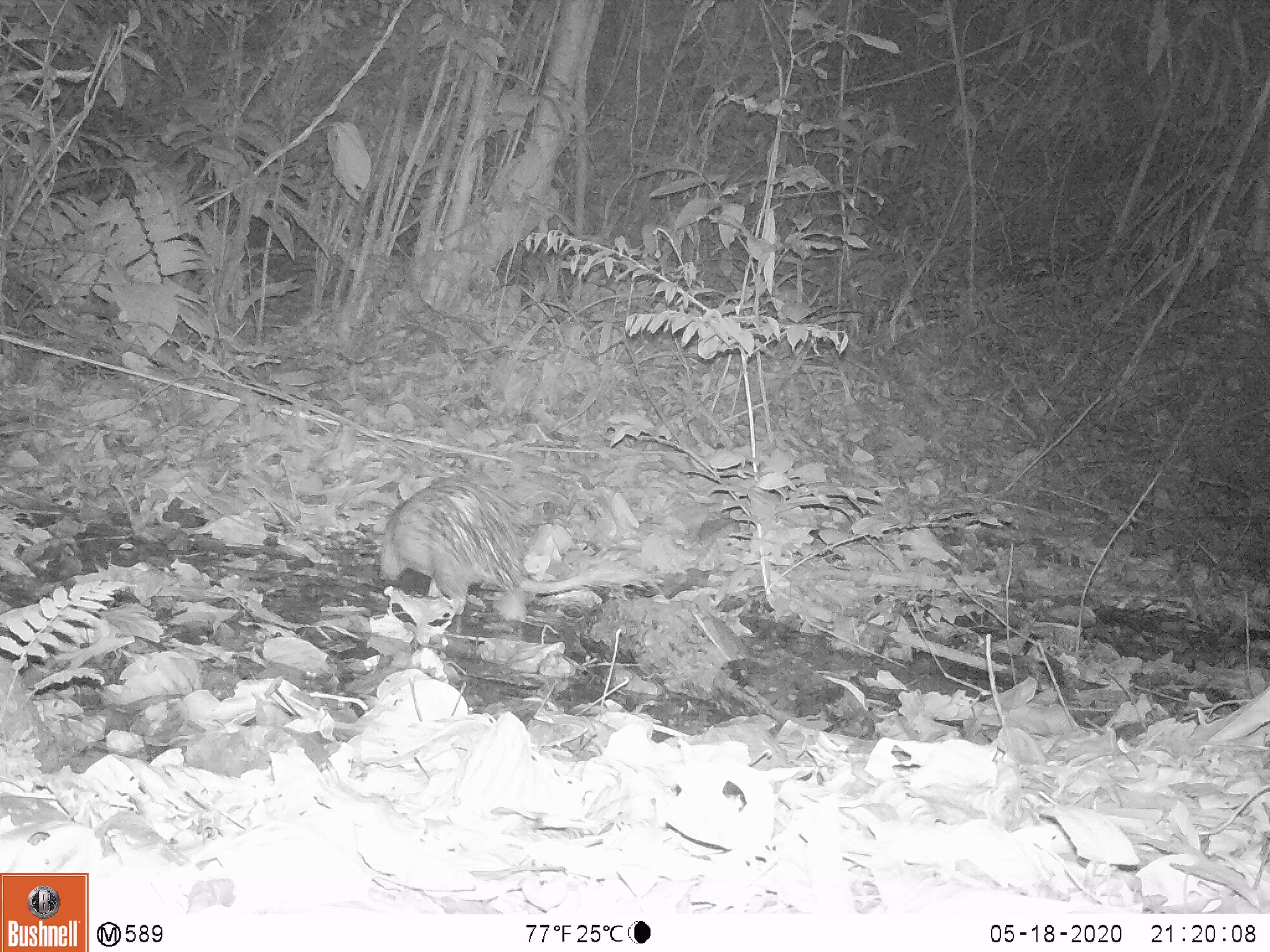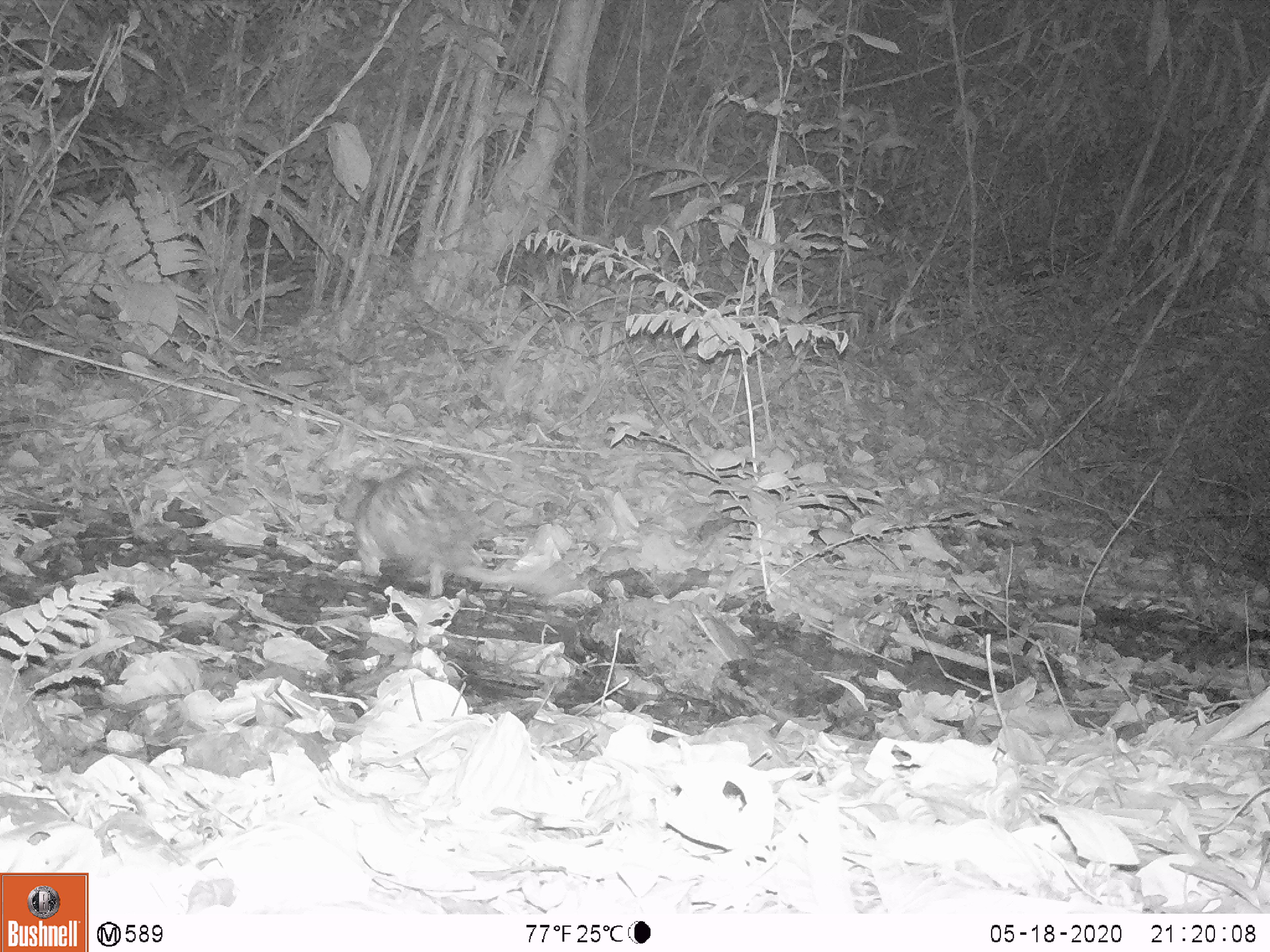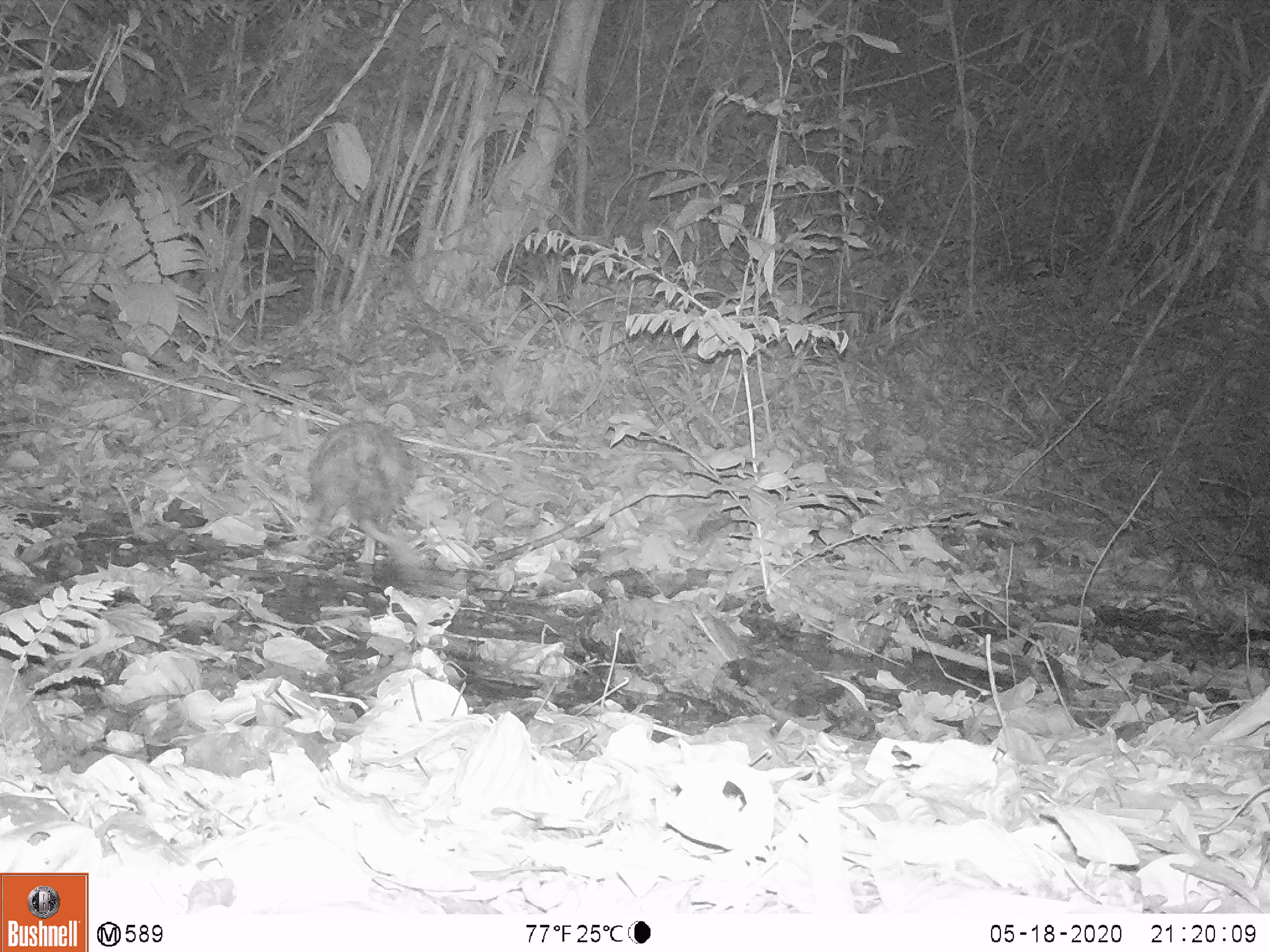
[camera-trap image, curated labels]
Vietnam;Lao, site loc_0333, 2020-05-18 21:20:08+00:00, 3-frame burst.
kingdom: Animalia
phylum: Chordata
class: Mammalia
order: Rodentia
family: Hystricidae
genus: Atherurus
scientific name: Atherurus macrourus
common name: asiatic brush-tailed porcupine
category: asiatic brush tailed porcupine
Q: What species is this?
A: Asiatic brush tailed porcupine (asiatic brush-tailed porcupine) (Atherurus macrourus).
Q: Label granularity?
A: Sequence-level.